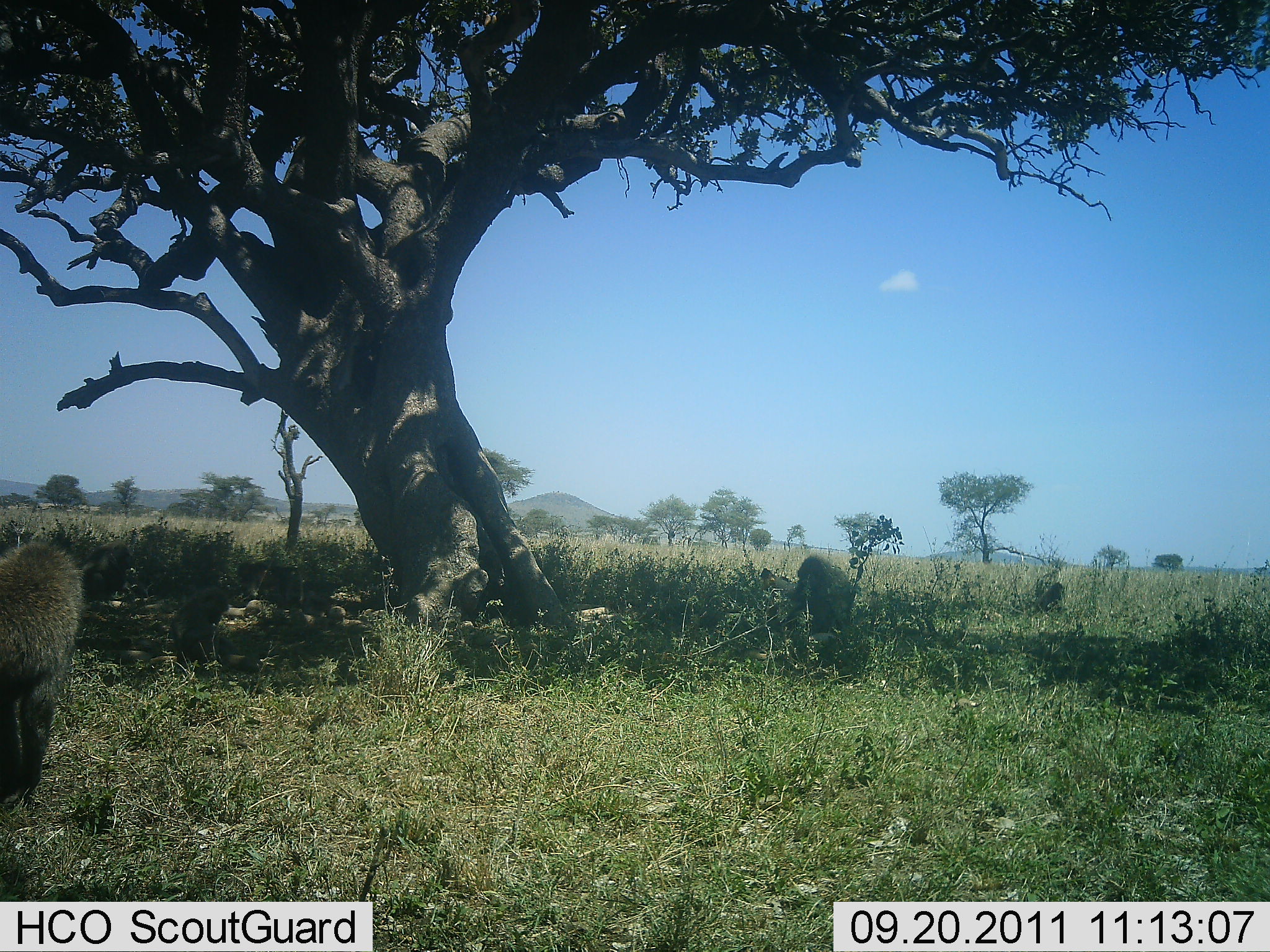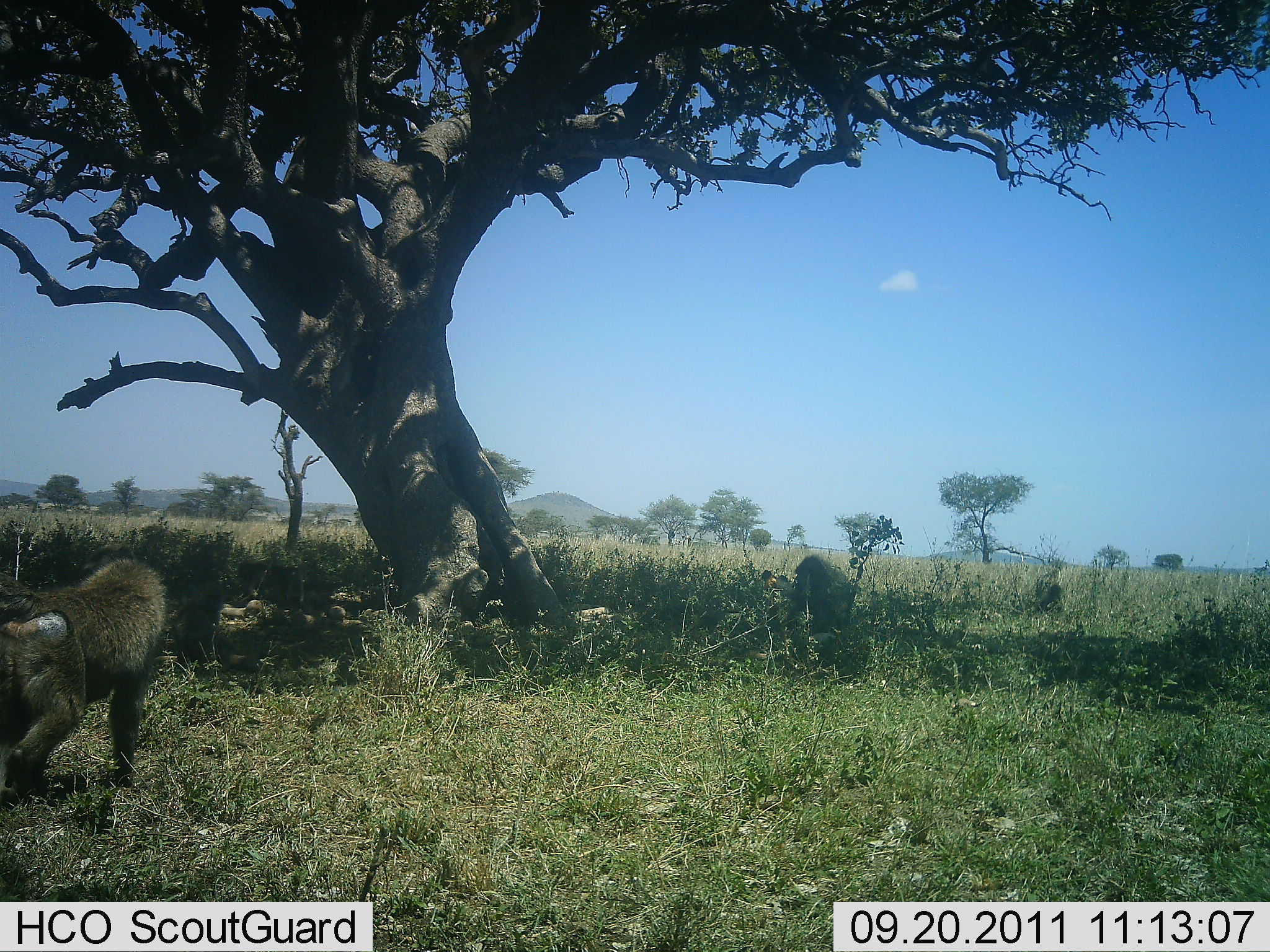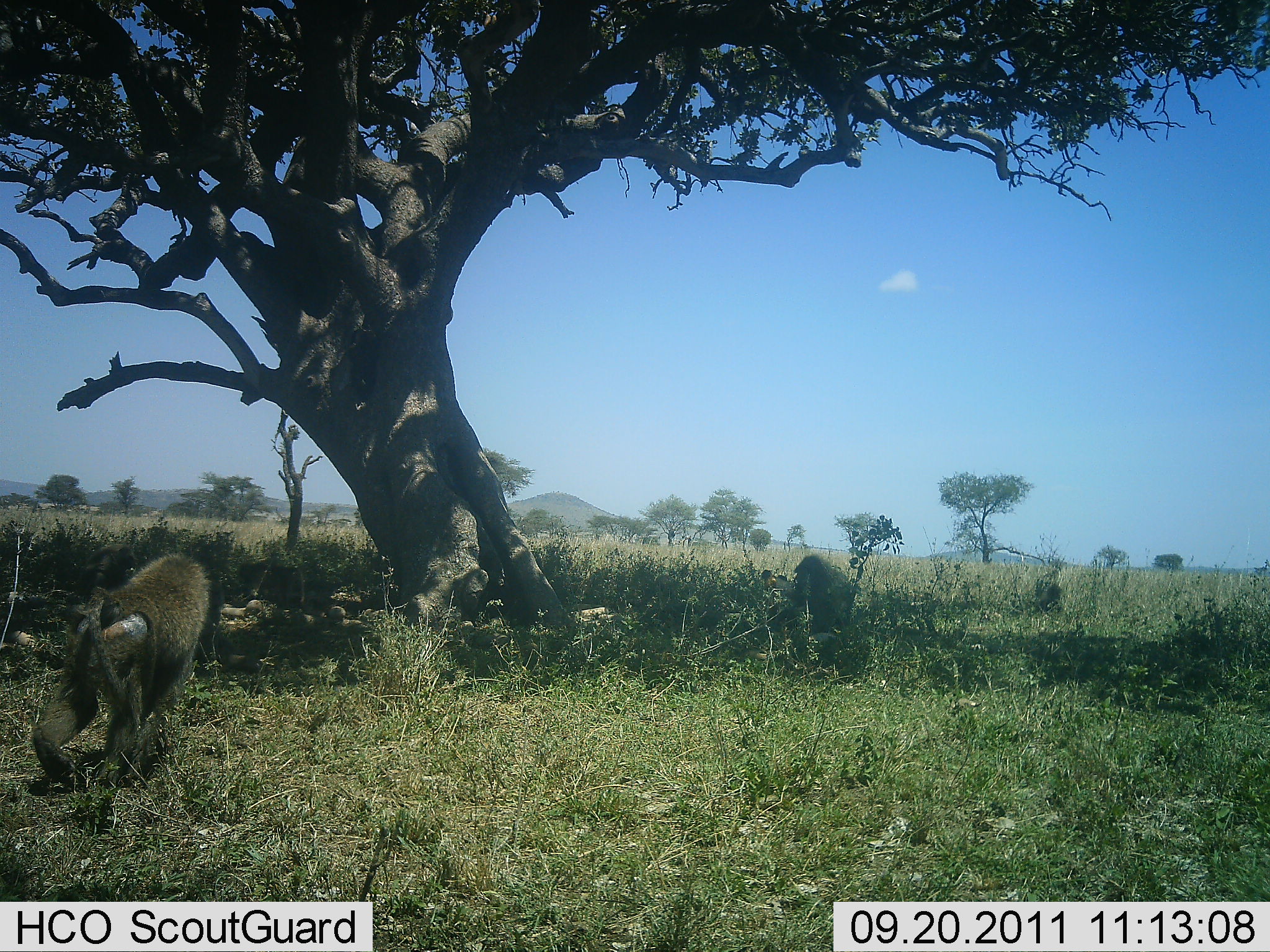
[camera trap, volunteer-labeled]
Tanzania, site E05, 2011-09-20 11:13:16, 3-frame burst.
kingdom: Animalia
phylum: Chordata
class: Mammalia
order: Primates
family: Cercopithecidae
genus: Papio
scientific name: Papio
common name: baboon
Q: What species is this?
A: Baboon (Papio).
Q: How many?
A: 3.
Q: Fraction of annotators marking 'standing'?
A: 29%.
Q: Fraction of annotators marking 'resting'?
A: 57%.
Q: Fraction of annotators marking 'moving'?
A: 71%.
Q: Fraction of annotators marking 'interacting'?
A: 21%.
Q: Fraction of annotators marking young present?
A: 7%.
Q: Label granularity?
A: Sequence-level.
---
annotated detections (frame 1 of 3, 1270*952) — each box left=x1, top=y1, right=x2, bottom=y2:
animal: left=0, top=531, right=130, bottom=640; left=761, top=554, right=853, bottom=639; left=165, top=585, right=231, bottom=639; left=1032, top=582, right=1063, bottom=616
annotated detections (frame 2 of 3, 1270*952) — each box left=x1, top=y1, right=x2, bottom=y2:
animal: left=2, top=544, right=167, bottom=810; left=167, top=577, right=260, bottom=671; left=778, top=555, right=853, bottom=636; left=236, top=560, right=331, bottom=615; left=1036, top=582, right=1063, bottom=614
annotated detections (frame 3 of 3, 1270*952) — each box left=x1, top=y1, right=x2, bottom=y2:
animal: left=37, top=552, right=223, bottom=791; left=778, top=555, right=853, bottom=658; left=73, top=540, right=133, bottom=601; left=1035, top=584, right=1062, bottom=613